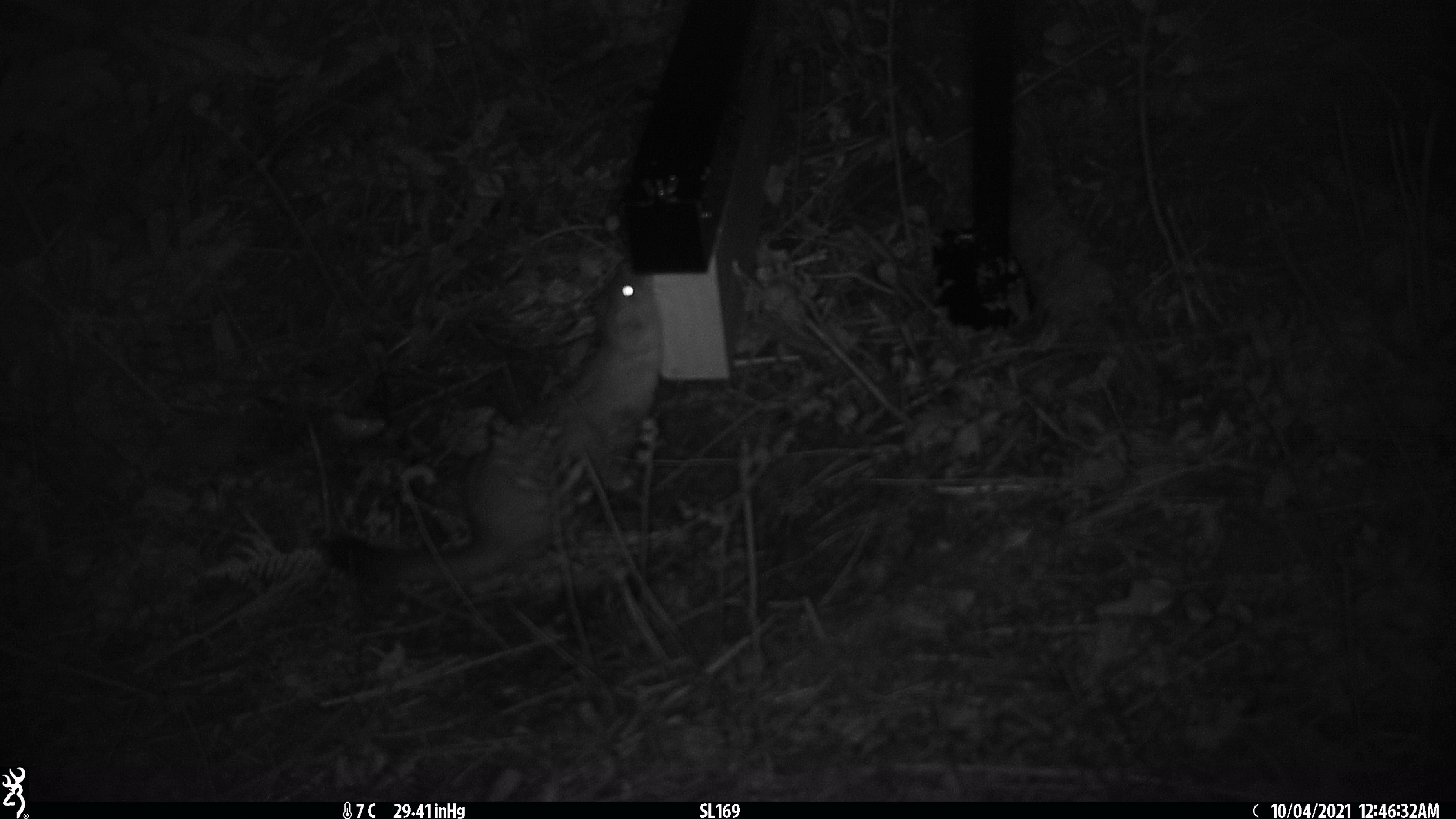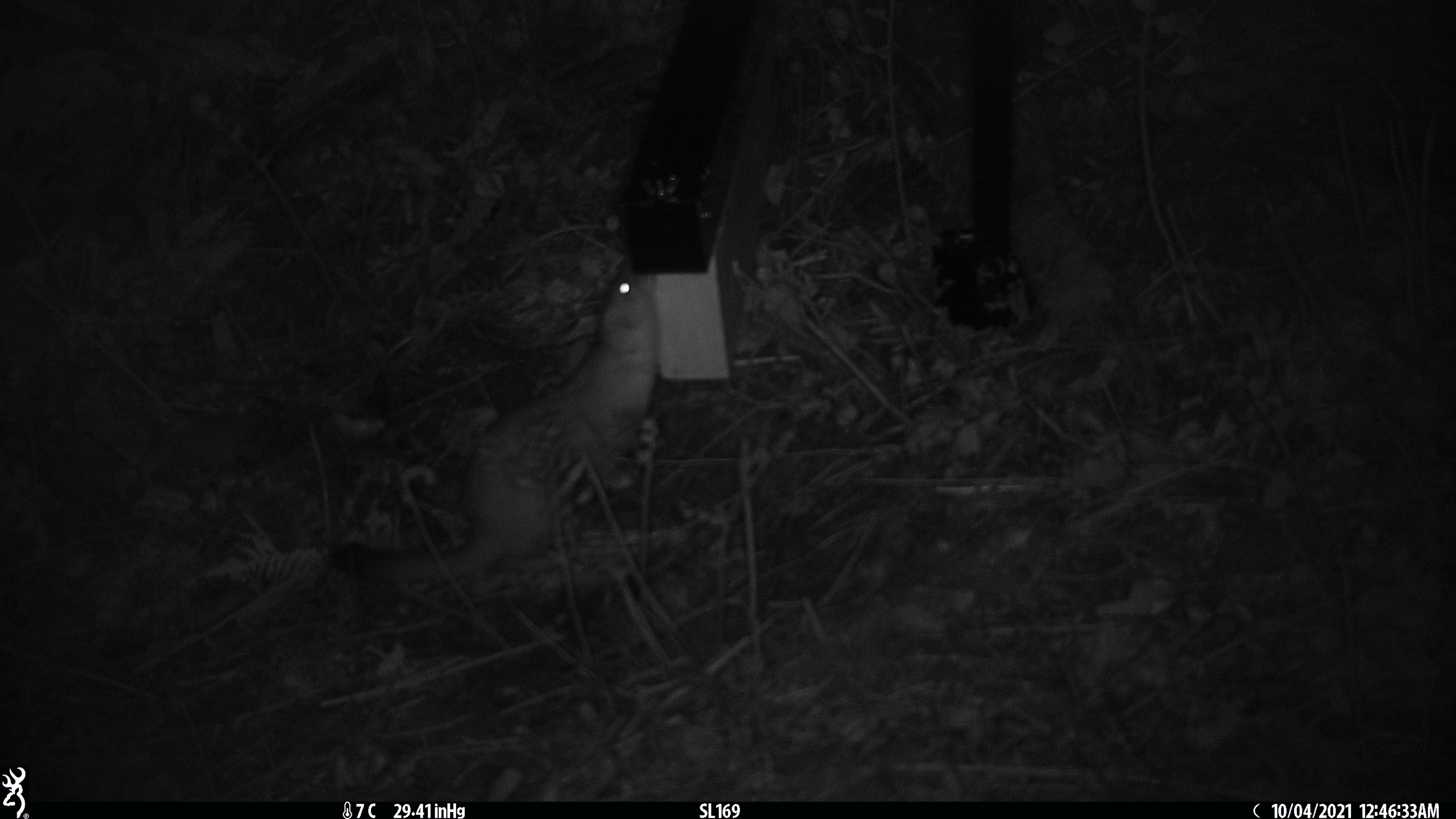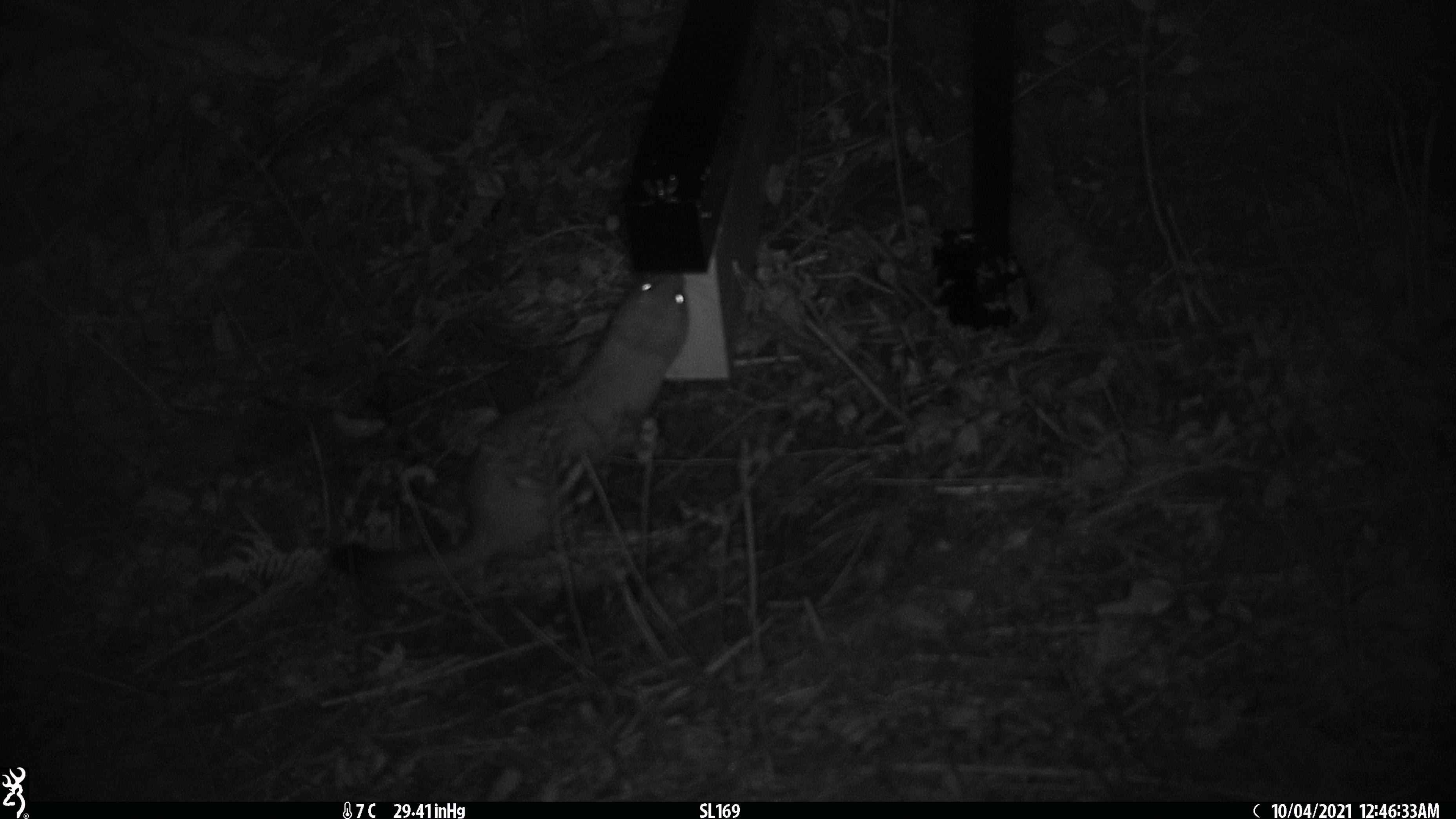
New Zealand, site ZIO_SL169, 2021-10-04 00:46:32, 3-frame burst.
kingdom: Animalia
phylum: Chordata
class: Mammalia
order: Carnivora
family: Mustelidae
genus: Mustela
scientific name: Mustela erminea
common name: stoat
Stoat (Mustela erminea).